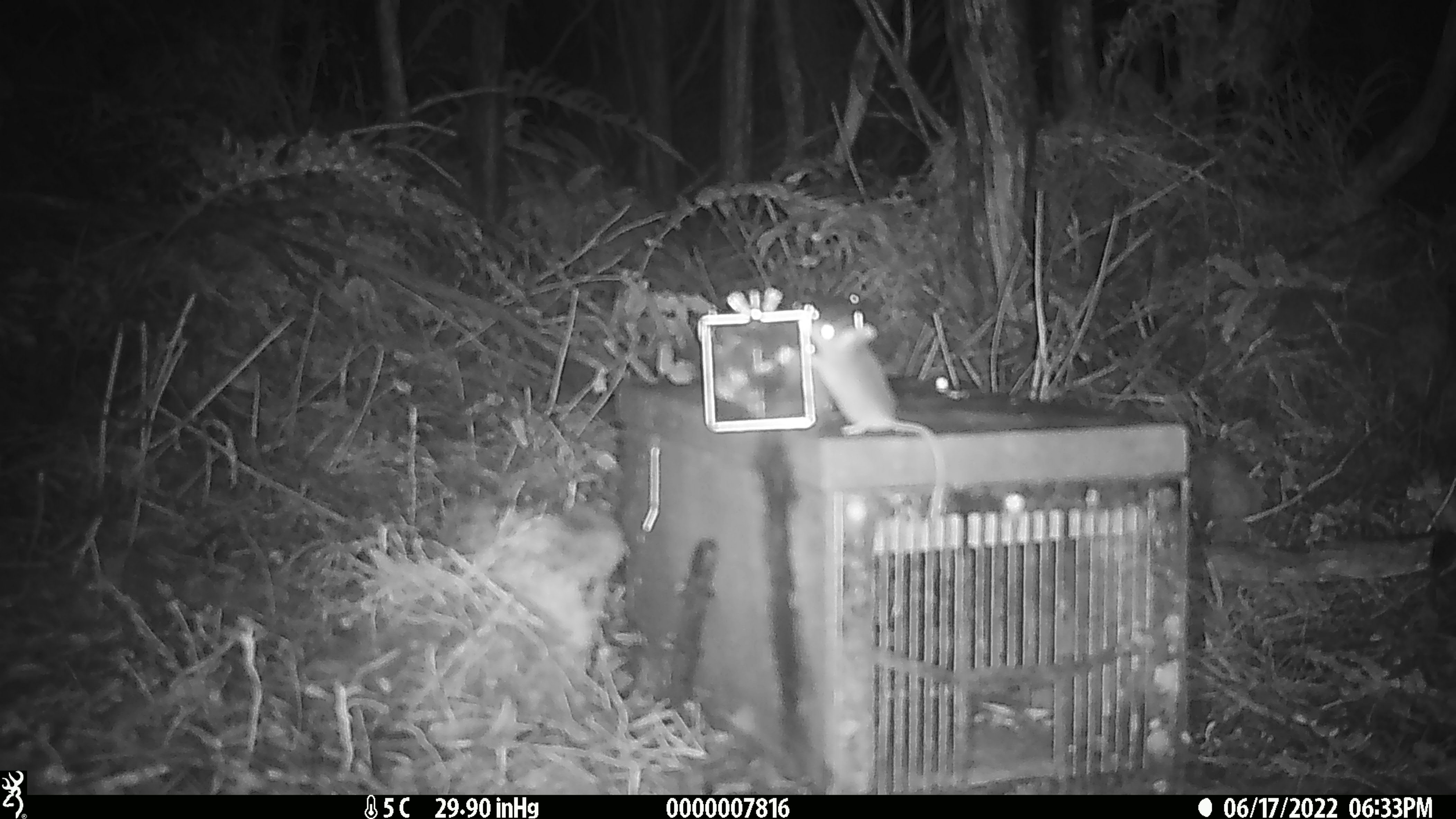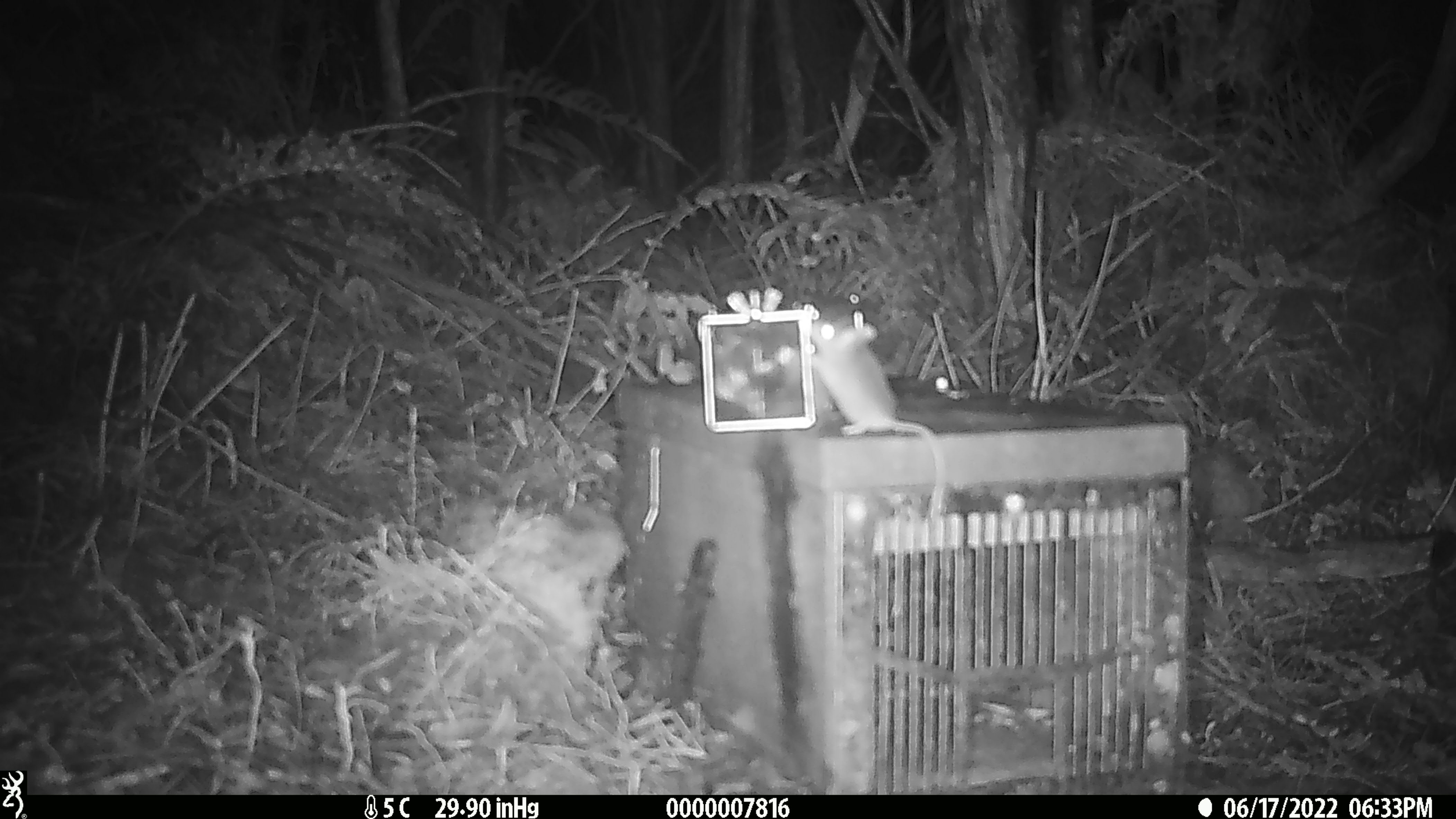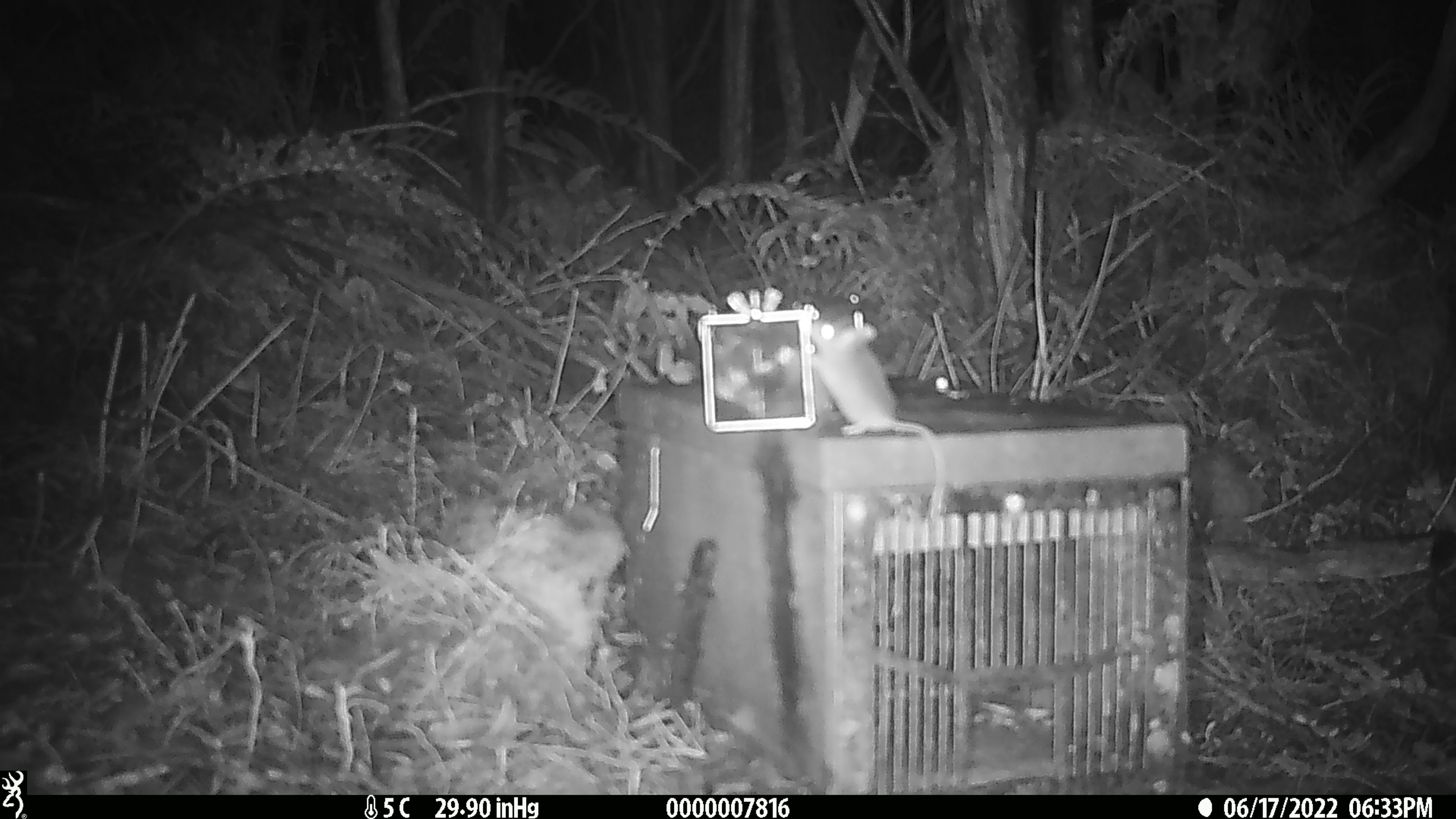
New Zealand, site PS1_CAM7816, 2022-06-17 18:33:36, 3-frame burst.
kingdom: Animalia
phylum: Chordata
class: Mammalia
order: Rodentia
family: Muridae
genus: Mus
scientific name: Mus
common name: mouse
Mouse (Mus).